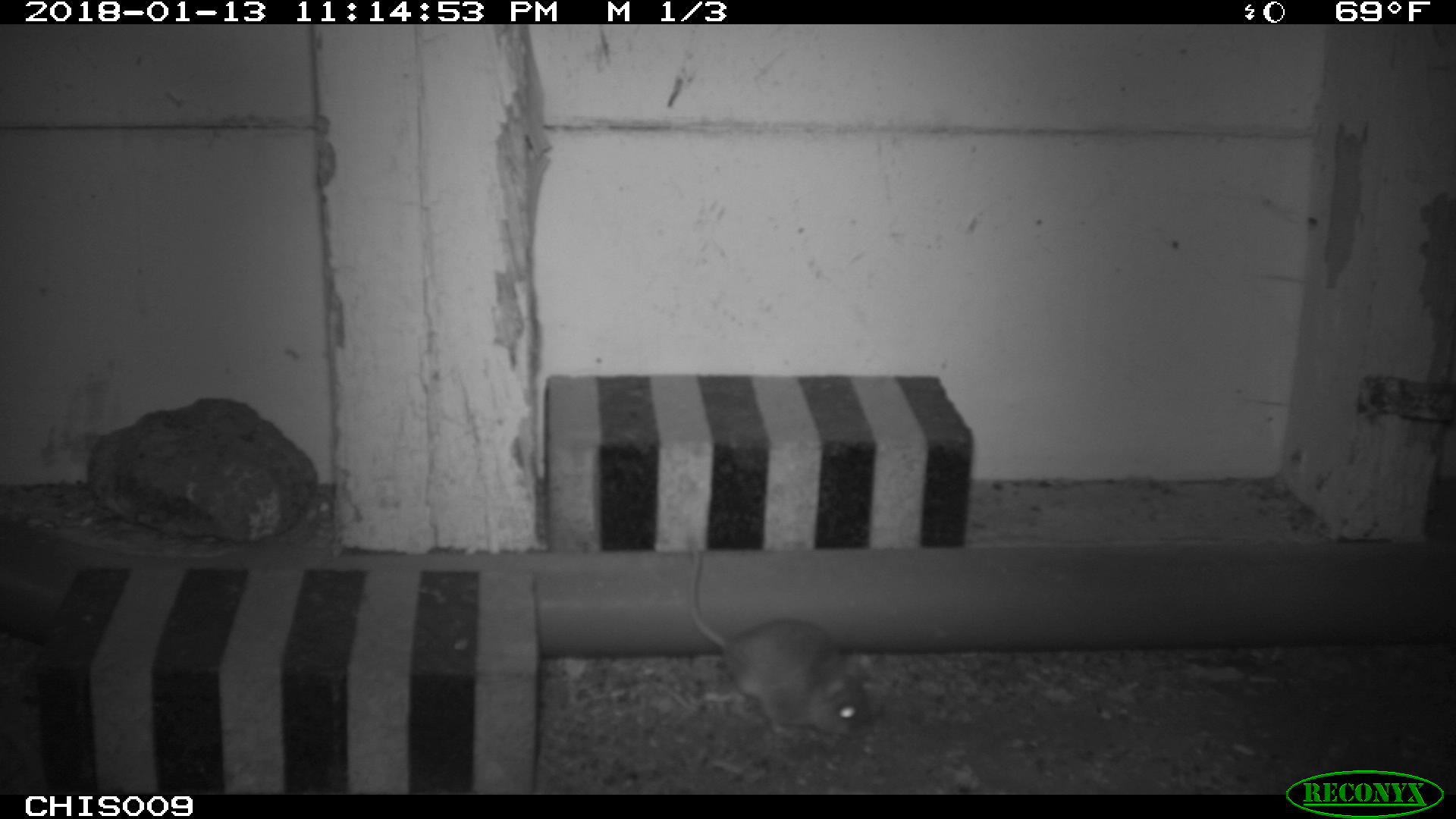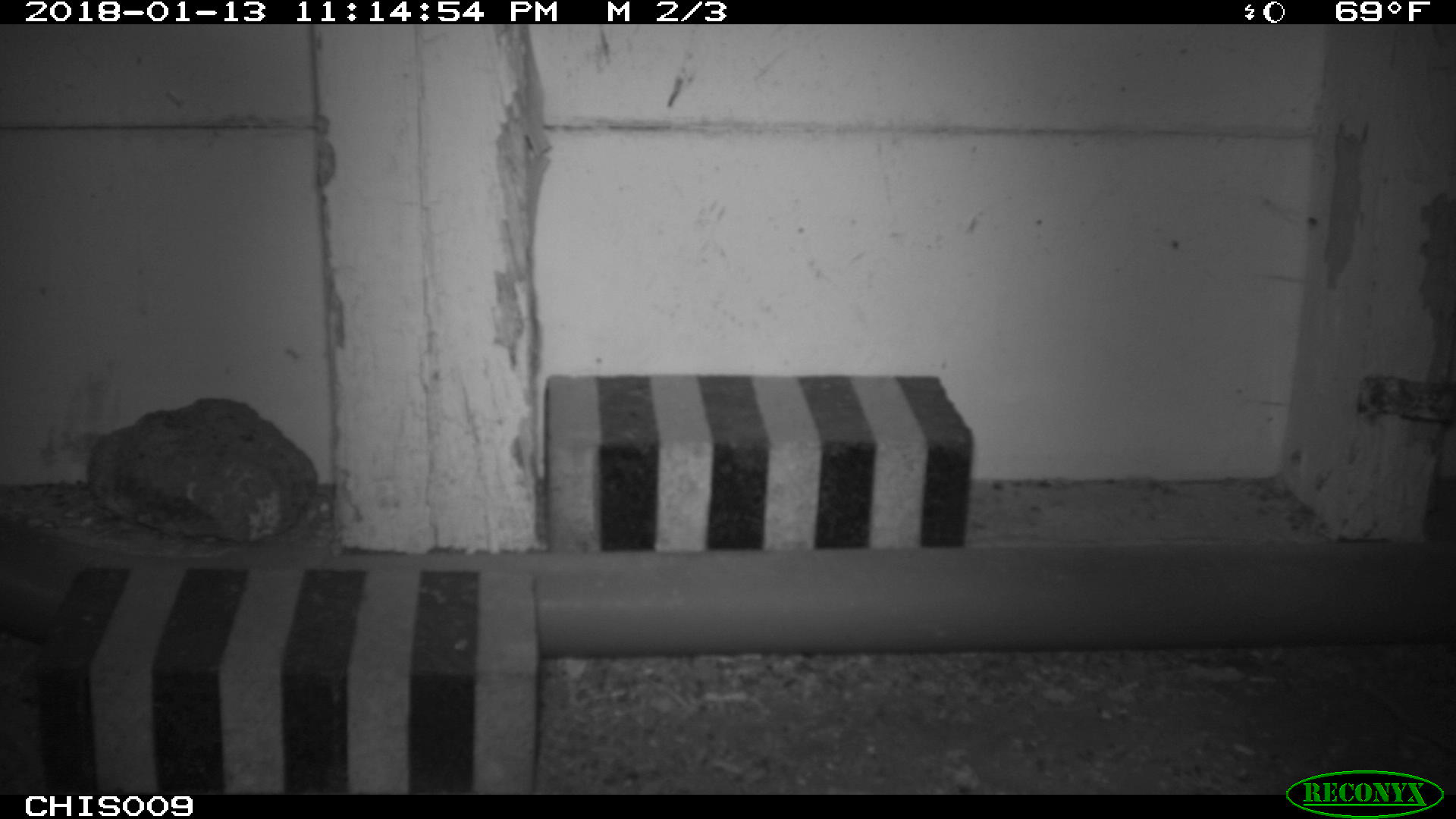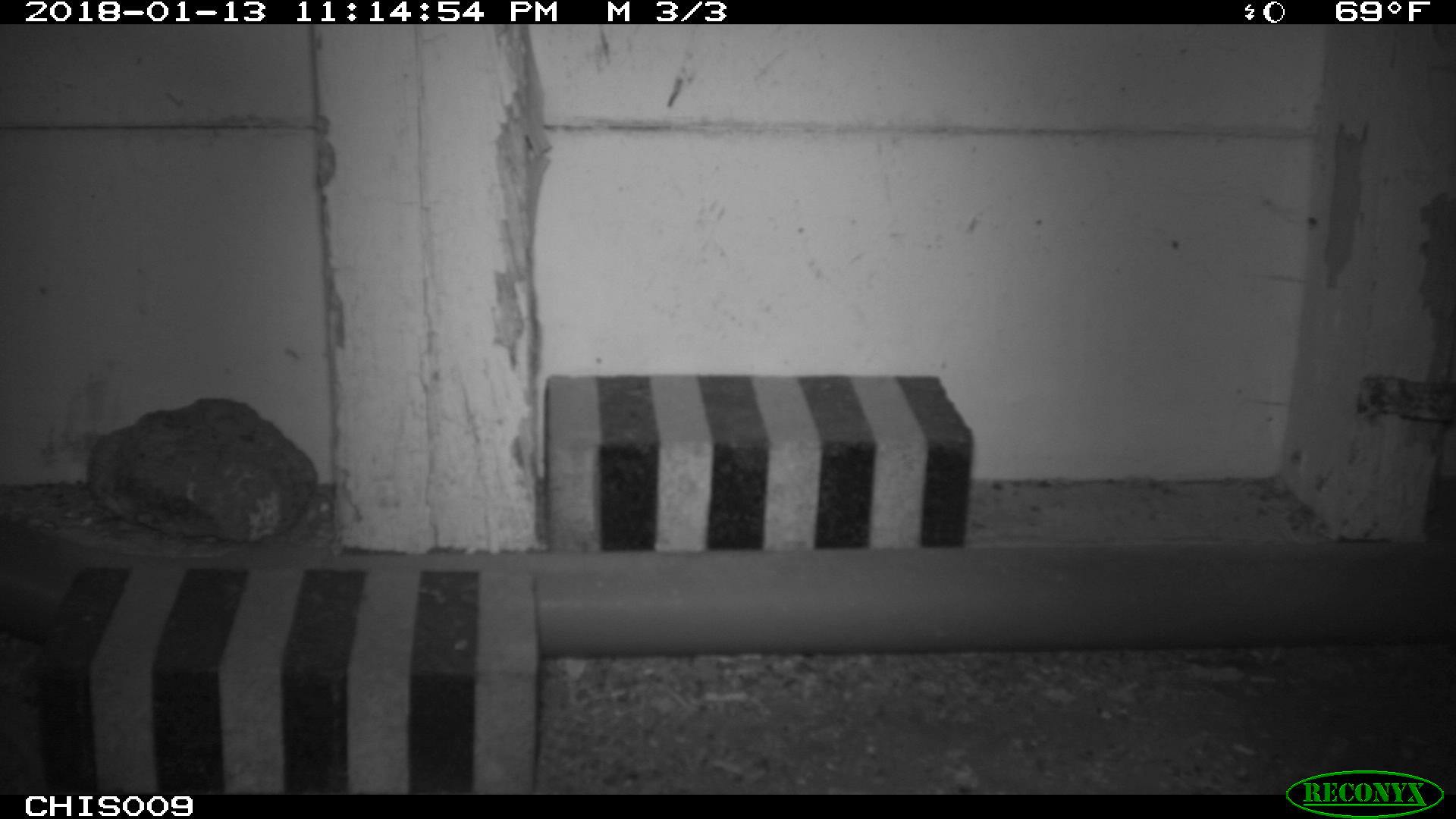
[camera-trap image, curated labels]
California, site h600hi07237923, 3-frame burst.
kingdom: Animalia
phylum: Chordata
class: Mammalia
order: Rodentia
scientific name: Rodentia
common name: rodent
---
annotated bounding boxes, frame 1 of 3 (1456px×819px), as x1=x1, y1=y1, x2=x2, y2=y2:
rodent: x1=685, y1=544, x2=875, y2=739